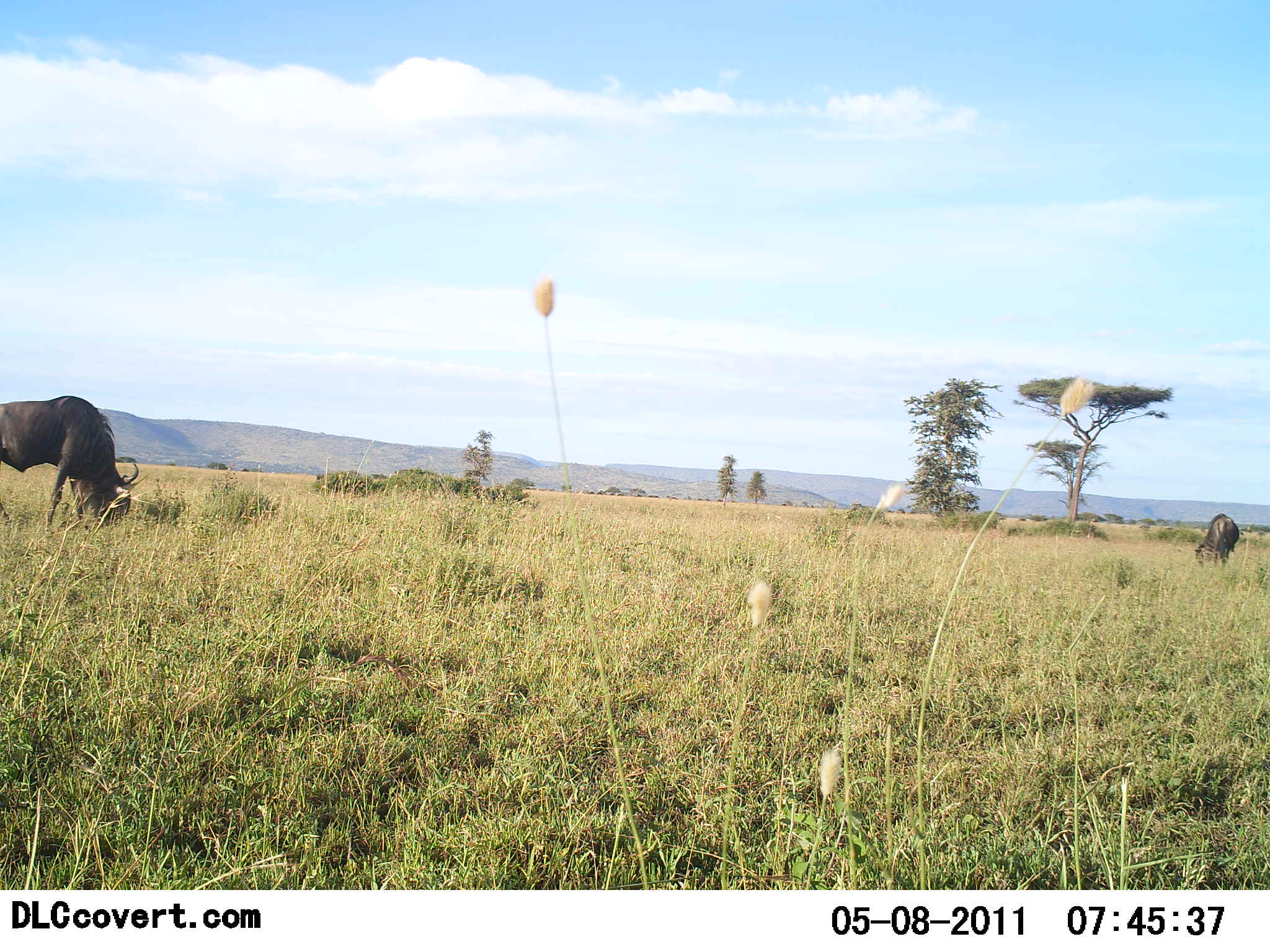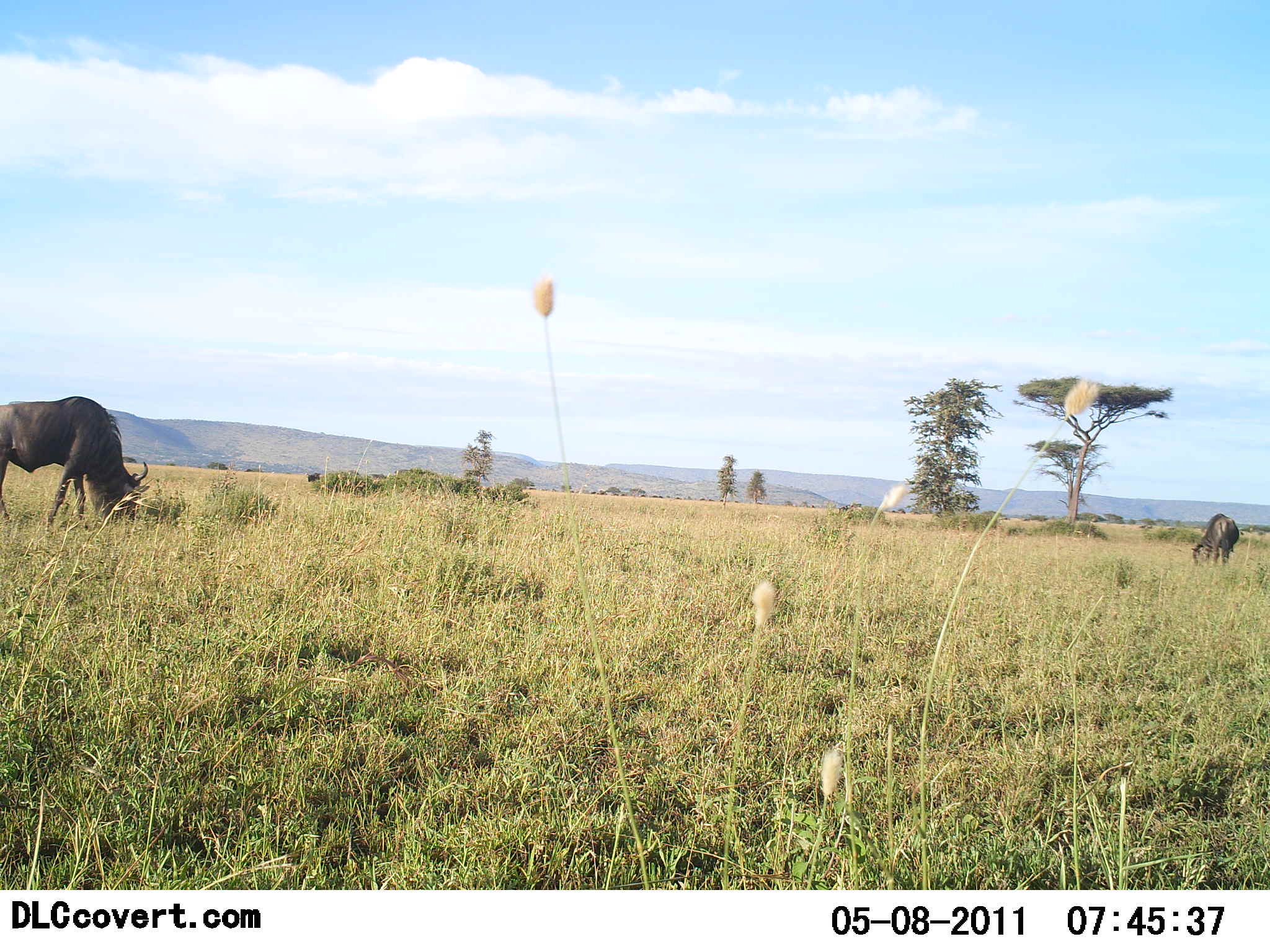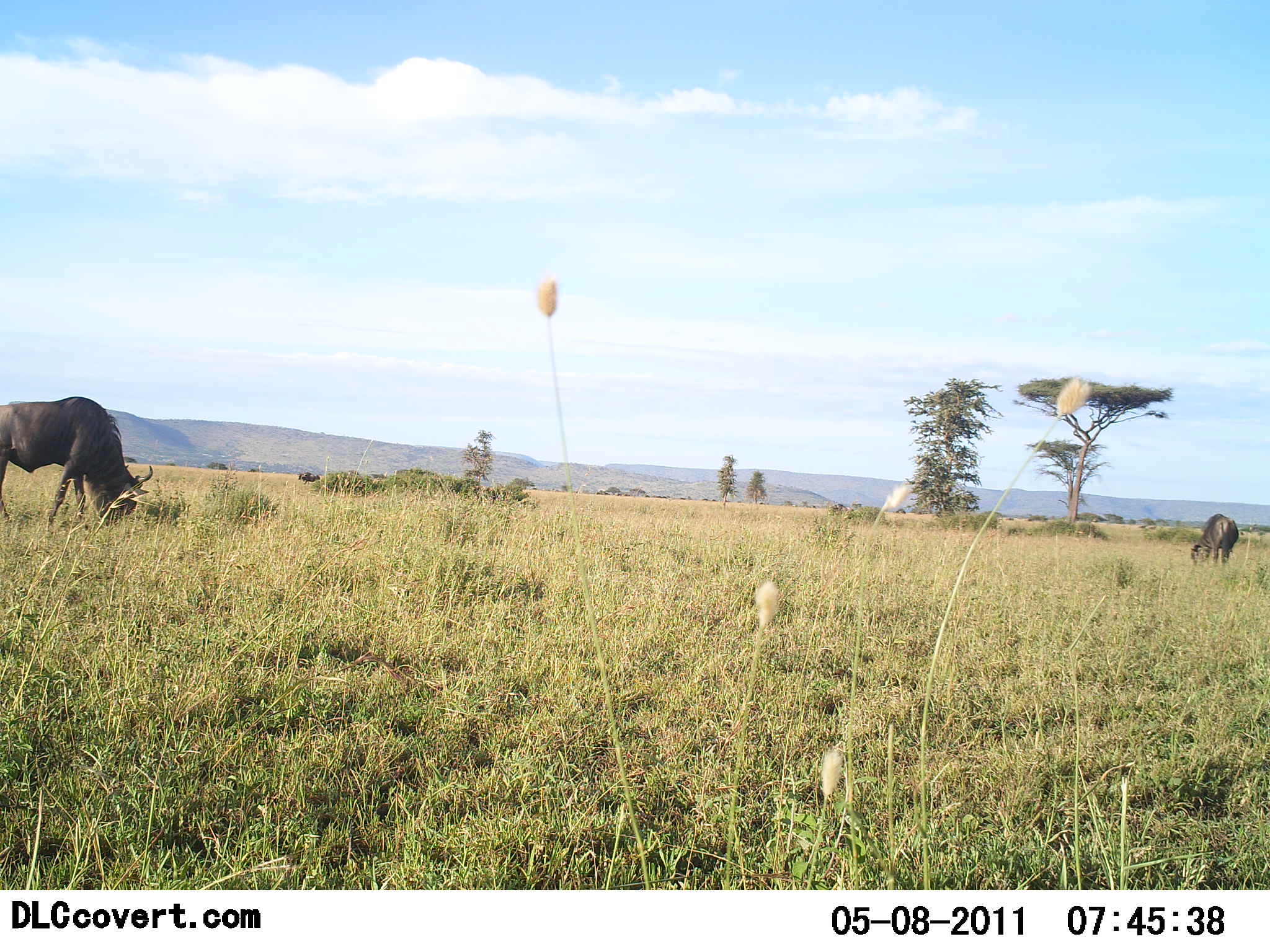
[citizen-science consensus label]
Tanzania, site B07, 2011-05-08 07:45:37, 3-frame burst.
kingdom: Animalia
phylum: Chordata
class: Mammalia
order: Artiodactyla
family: Bovidae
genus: Connochaetes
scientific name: Connochaetes taurinus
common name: blue wildebeest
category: wildebeest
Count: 2.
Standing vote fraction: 23%.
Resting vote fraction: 0%.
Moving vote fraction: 15%.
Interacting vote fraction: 0%.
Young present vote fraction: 0%.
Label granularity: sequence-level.